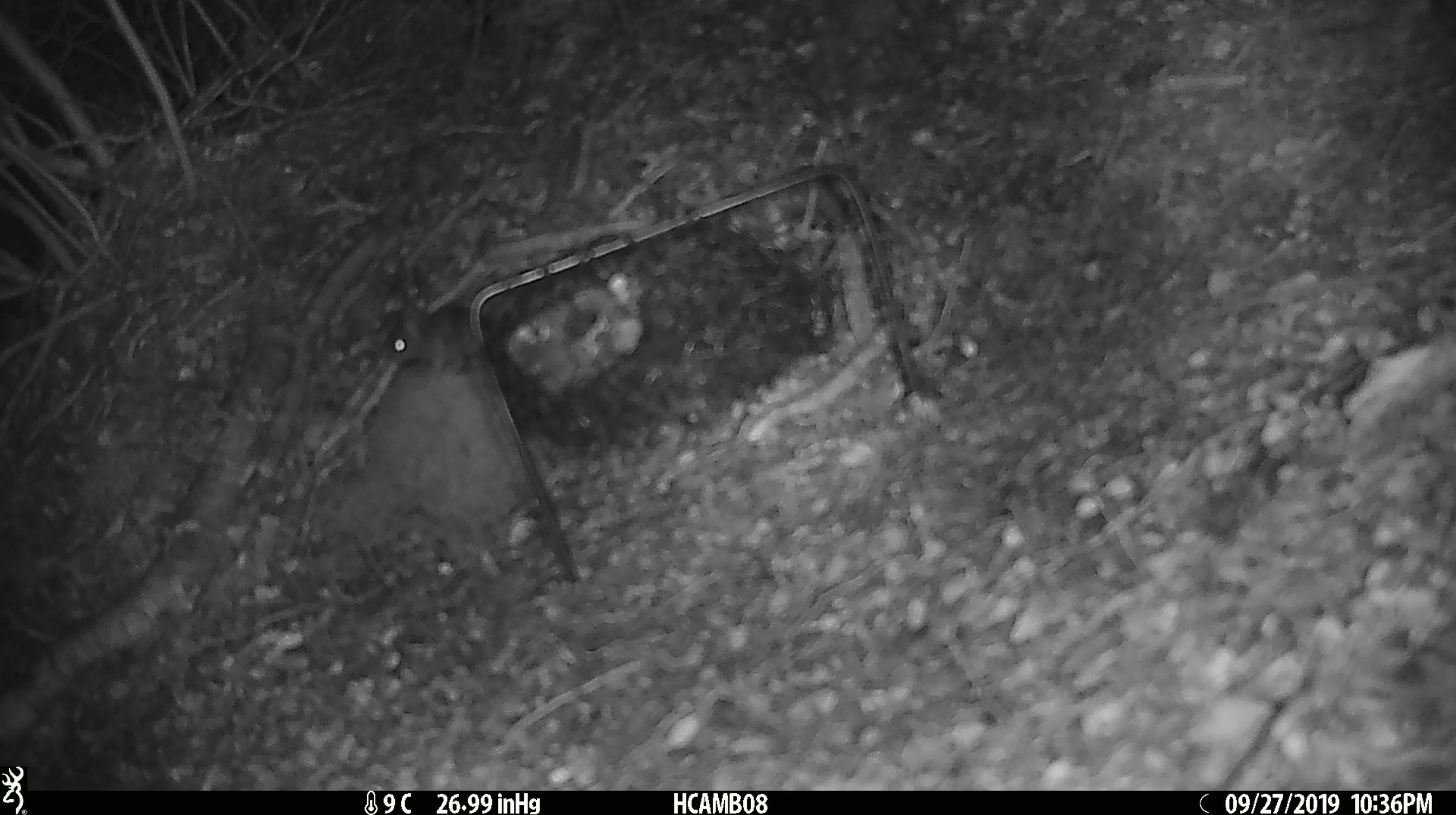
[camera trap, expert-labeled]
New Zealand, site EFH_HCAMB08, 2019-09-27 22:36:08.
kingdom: Animalia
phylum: Chordata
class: Mammalia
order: Rodentia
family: Muridae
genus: Mus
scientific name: Mus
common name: mouse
Mouse (Mus).